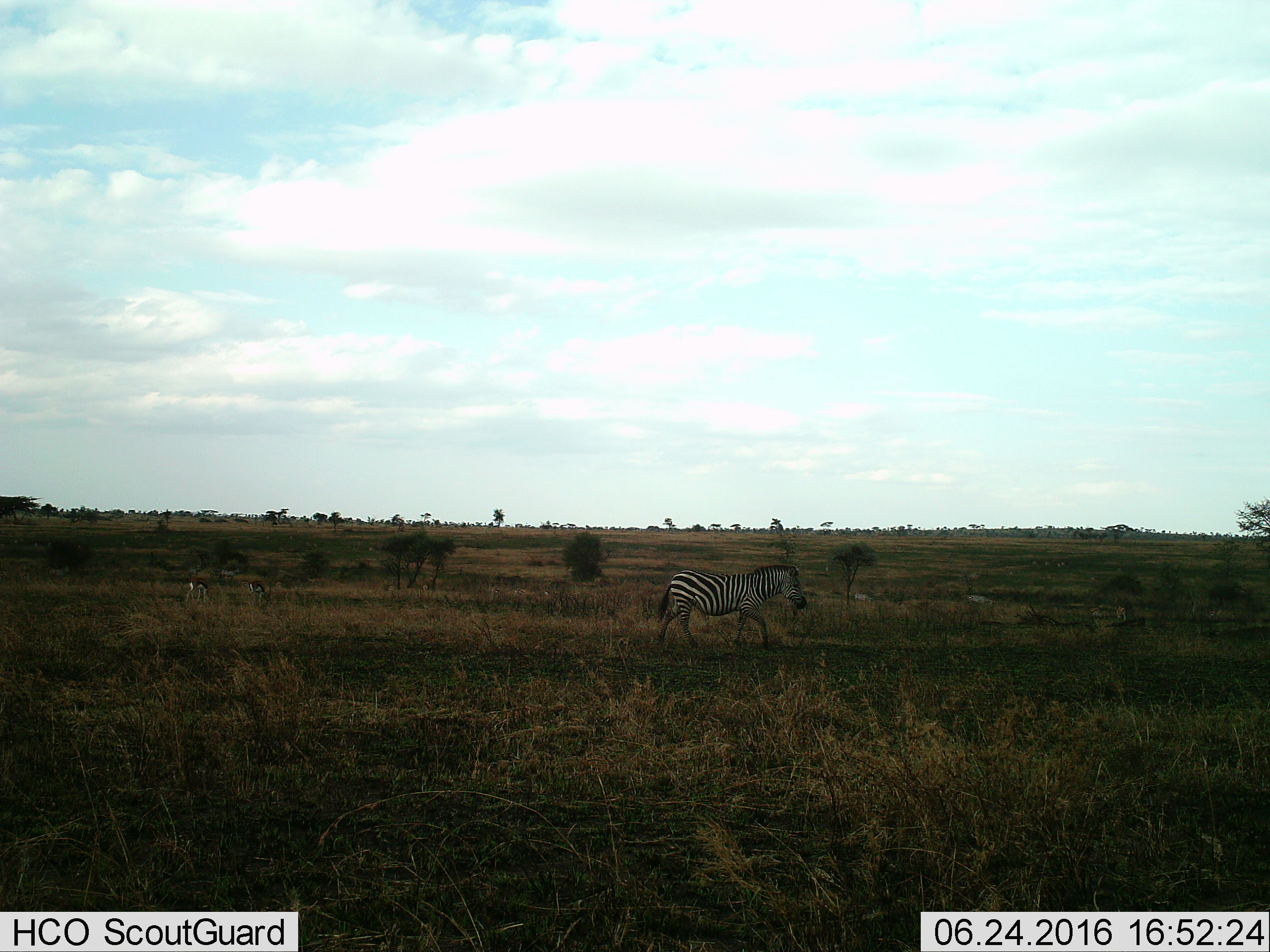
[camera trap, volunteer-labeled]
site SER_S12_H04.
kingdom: Animalia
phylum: Chordata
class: Mammalia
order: Perissodactyla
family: Equidae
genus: Equus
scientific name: Equus quagga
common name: plains zebra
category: zebraplains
Zebraplains (plains zebra) (Equus quagga), count 1. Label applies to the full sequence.